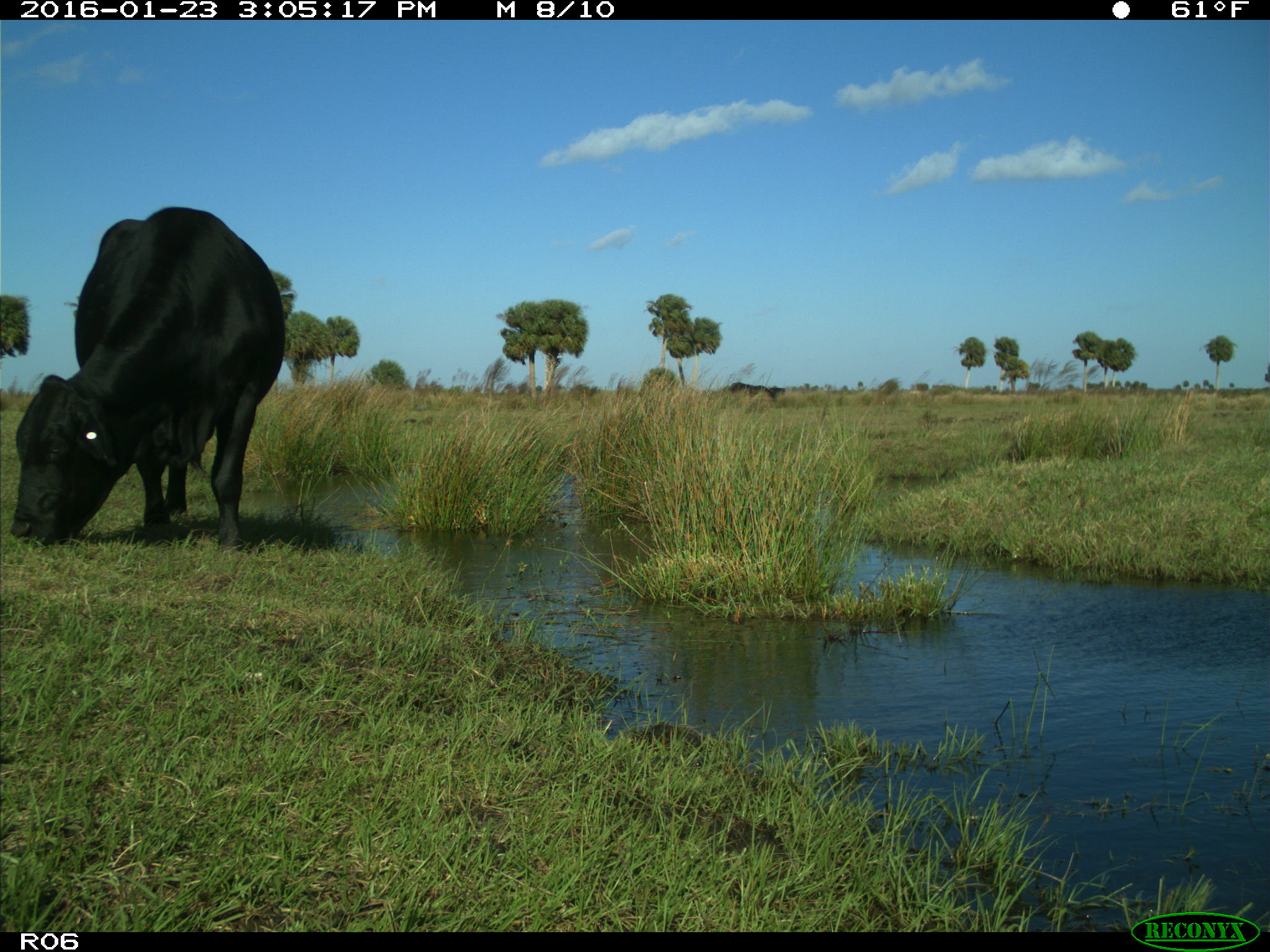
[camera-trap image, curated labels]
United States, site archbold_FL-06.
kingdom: Animalia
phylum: Chordata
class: Mammalia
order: Artiodactyla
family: Bovidae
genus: Bos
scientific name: Bos taurus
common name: domestic cow